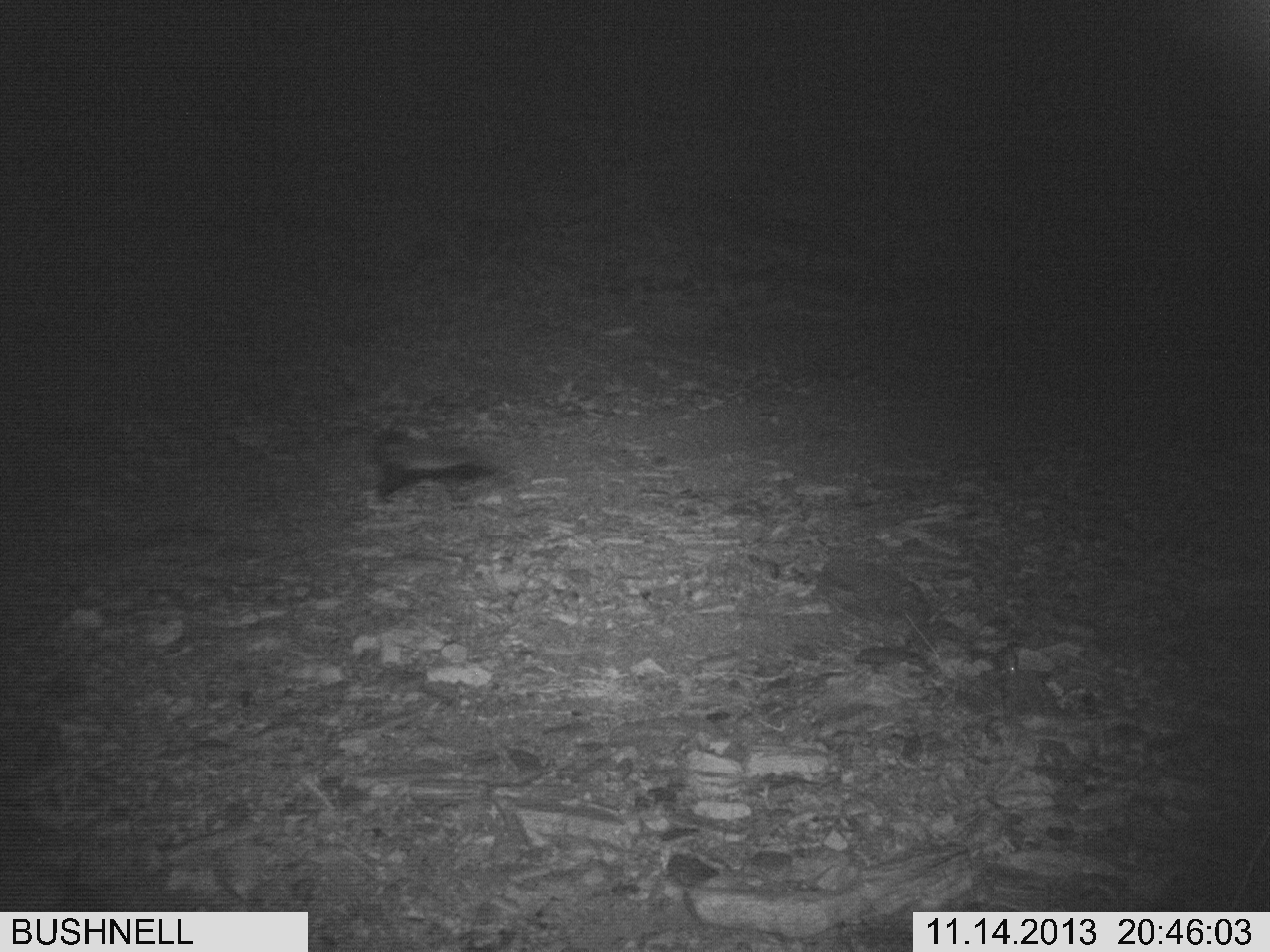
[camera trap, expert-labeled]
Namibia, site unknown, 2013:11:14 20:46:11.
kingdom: Animalia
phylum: Chordata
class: Mammalia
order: Carnivora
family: Mustelidae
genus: Mellivora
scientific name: Mellivora capensis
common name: ratel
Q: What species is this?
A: Mellivora capensis (ratel).